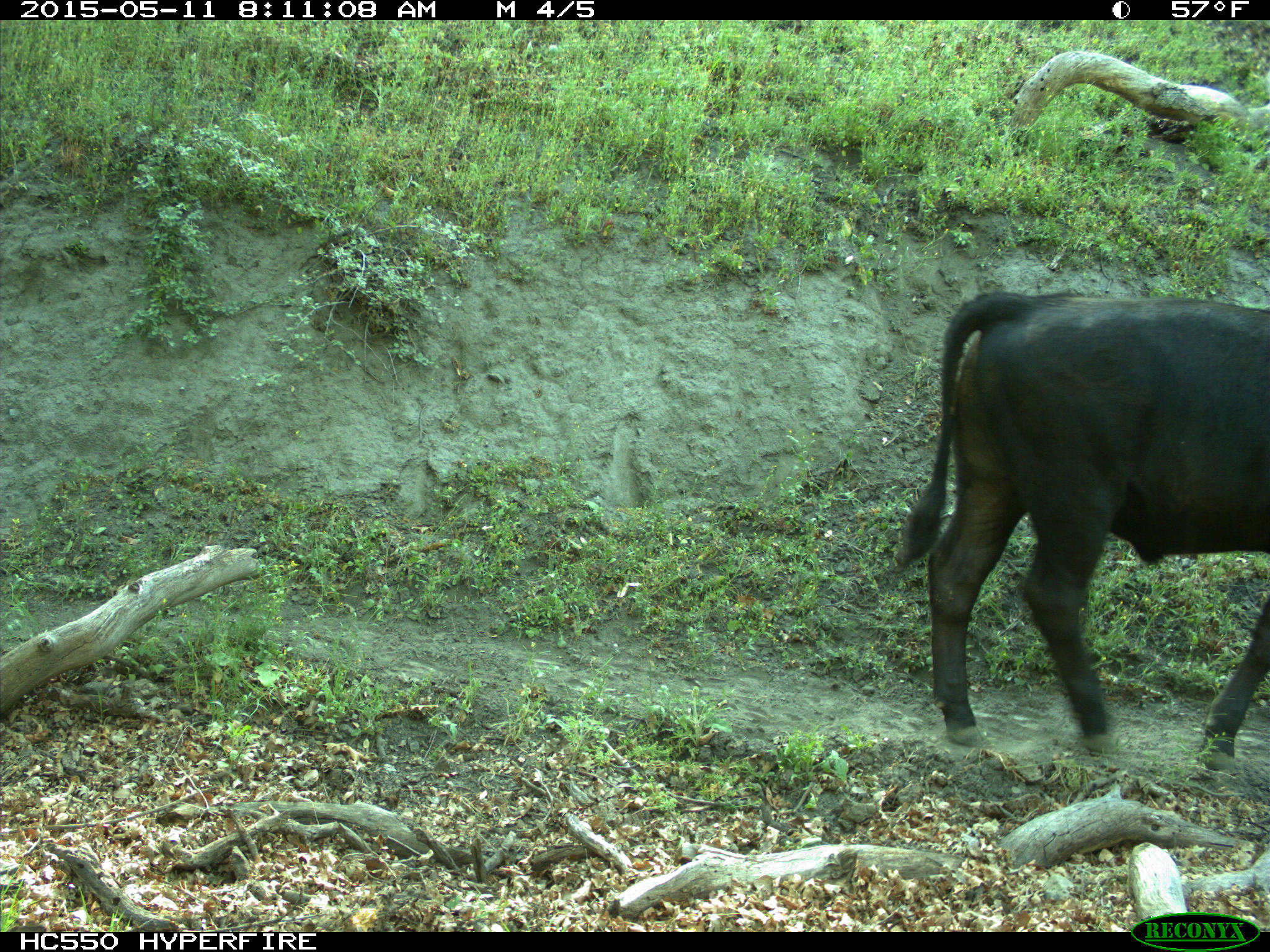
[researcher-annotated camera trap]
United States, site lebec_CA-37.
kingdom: Animalia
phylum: Chordata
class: Mammalia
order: Artiodactyla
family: Bovidae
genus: Bos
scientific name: Bos taurus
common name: domestic cow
Bos taurus (domestic cow).